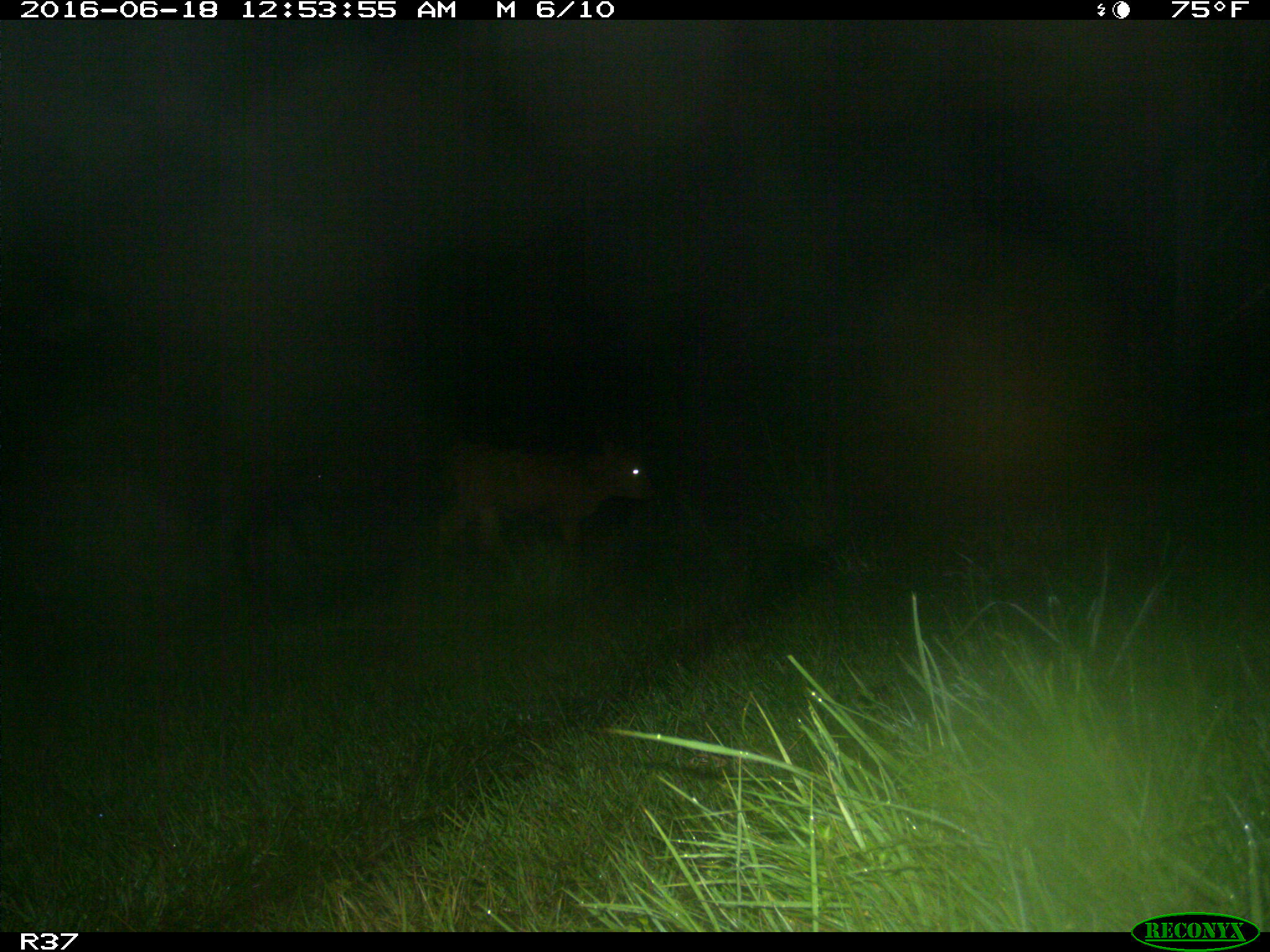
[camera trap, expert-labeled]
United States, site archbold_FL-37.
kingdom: Animalia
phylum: Chordata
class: Mammalia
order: Artiodactyla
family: Bovidae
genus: Bos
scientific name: Bos taurus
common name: domestic cow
Bos taurus (domestic cow).